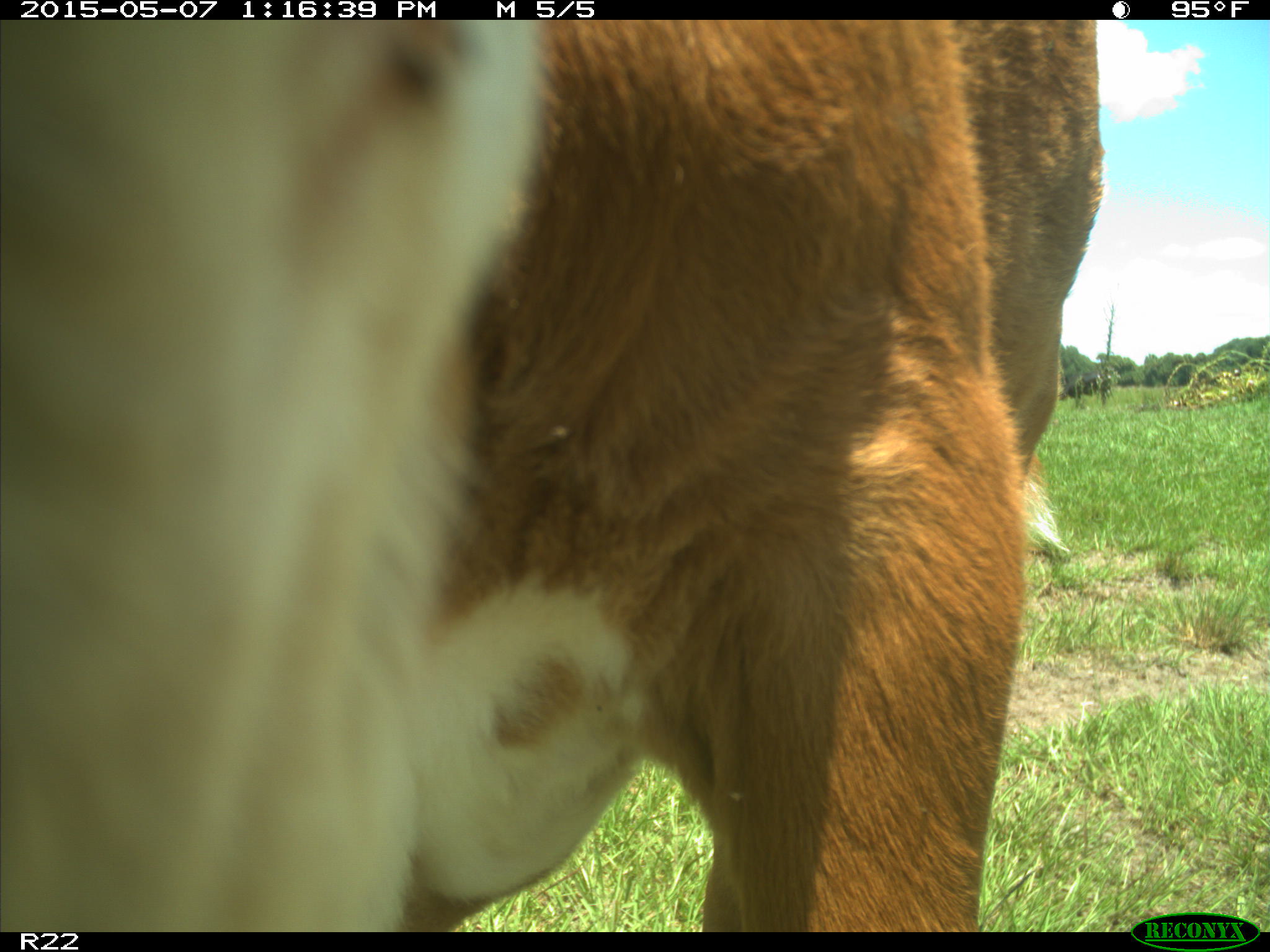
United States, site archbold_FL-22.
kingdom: Animalia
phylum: Chordata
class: Mammalia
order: Artiodactyla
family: Bovidae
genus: Bos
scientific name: Bos taurus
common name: domestic cow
Bos taurus (domestic cow).